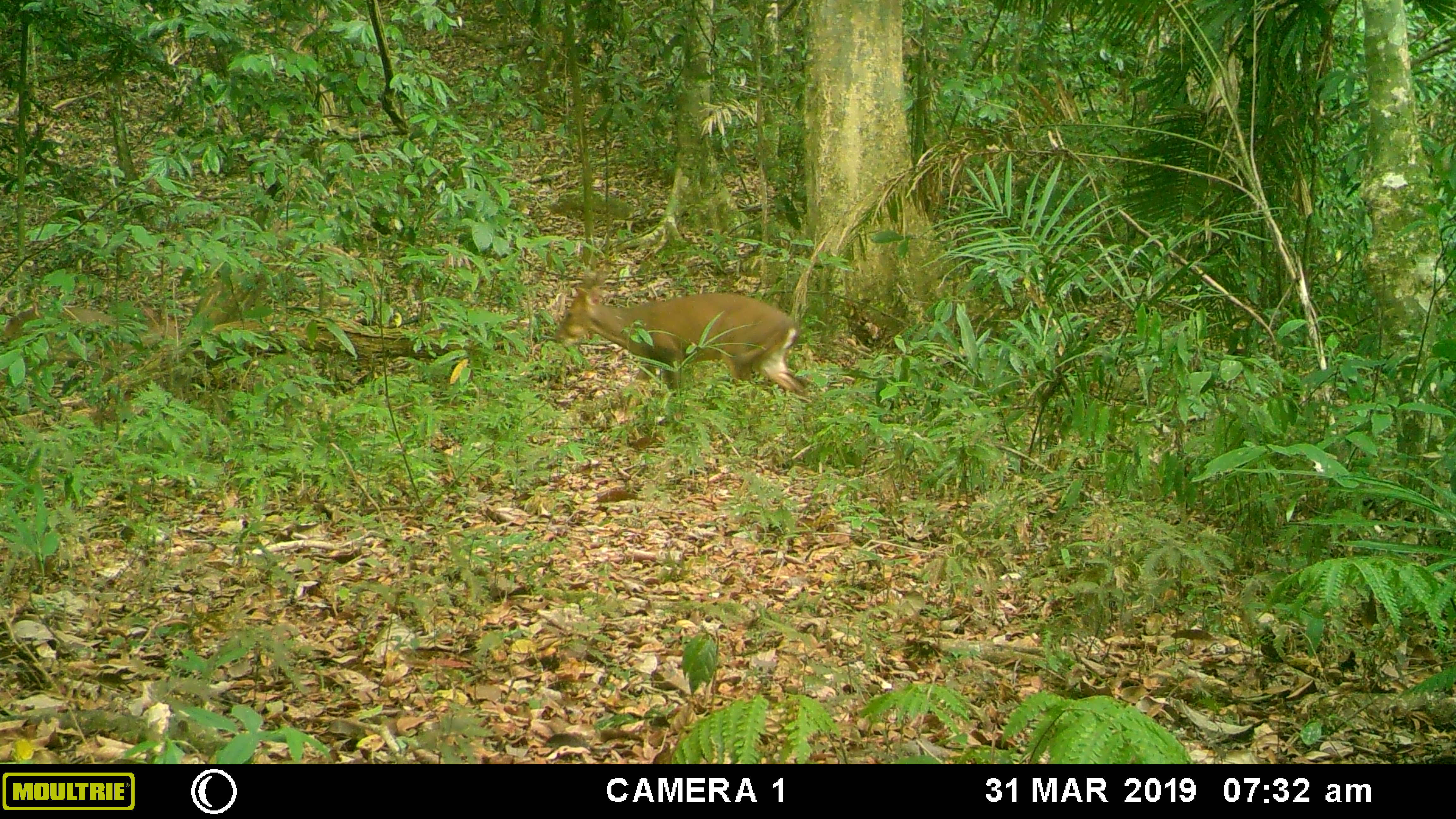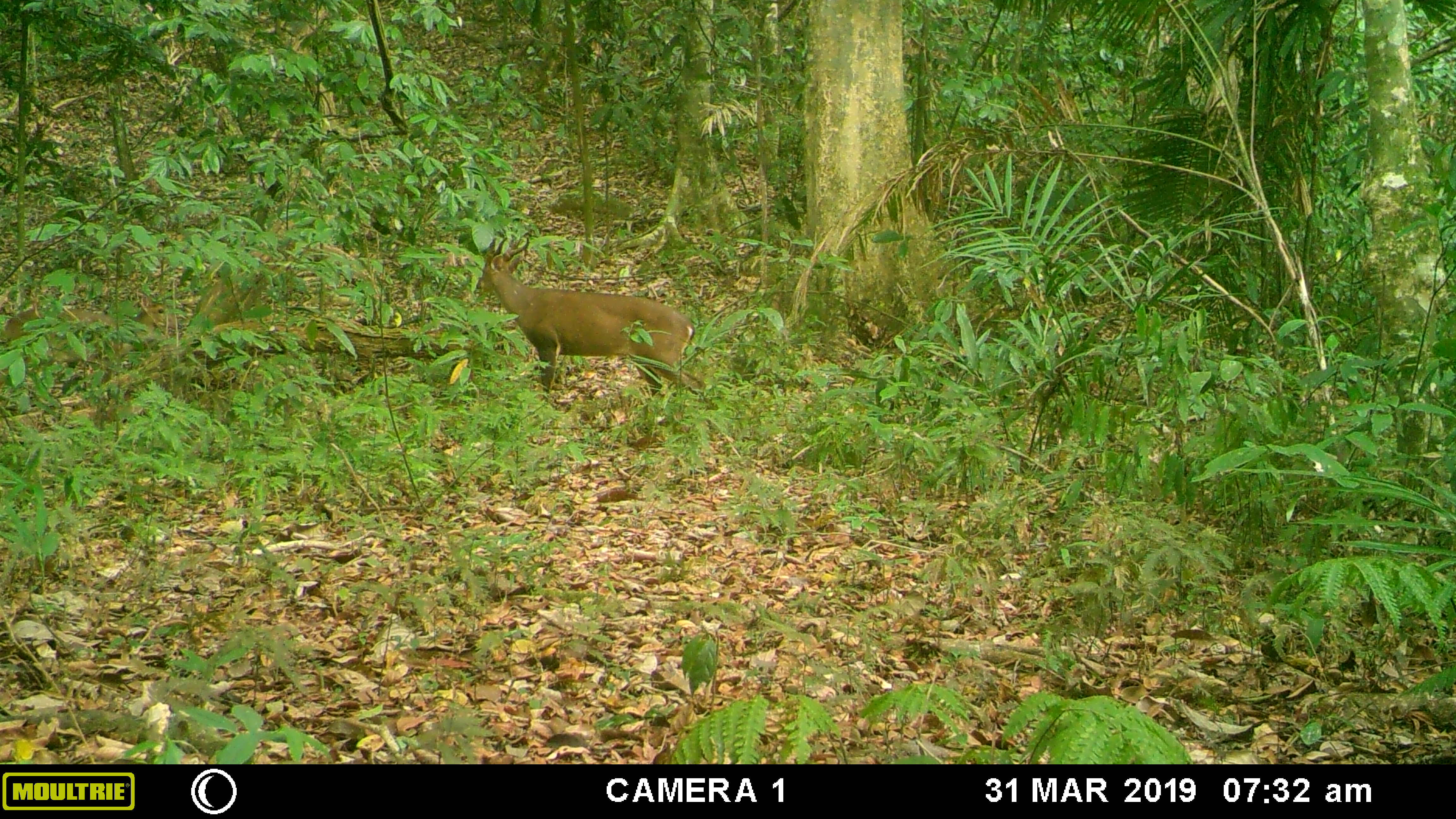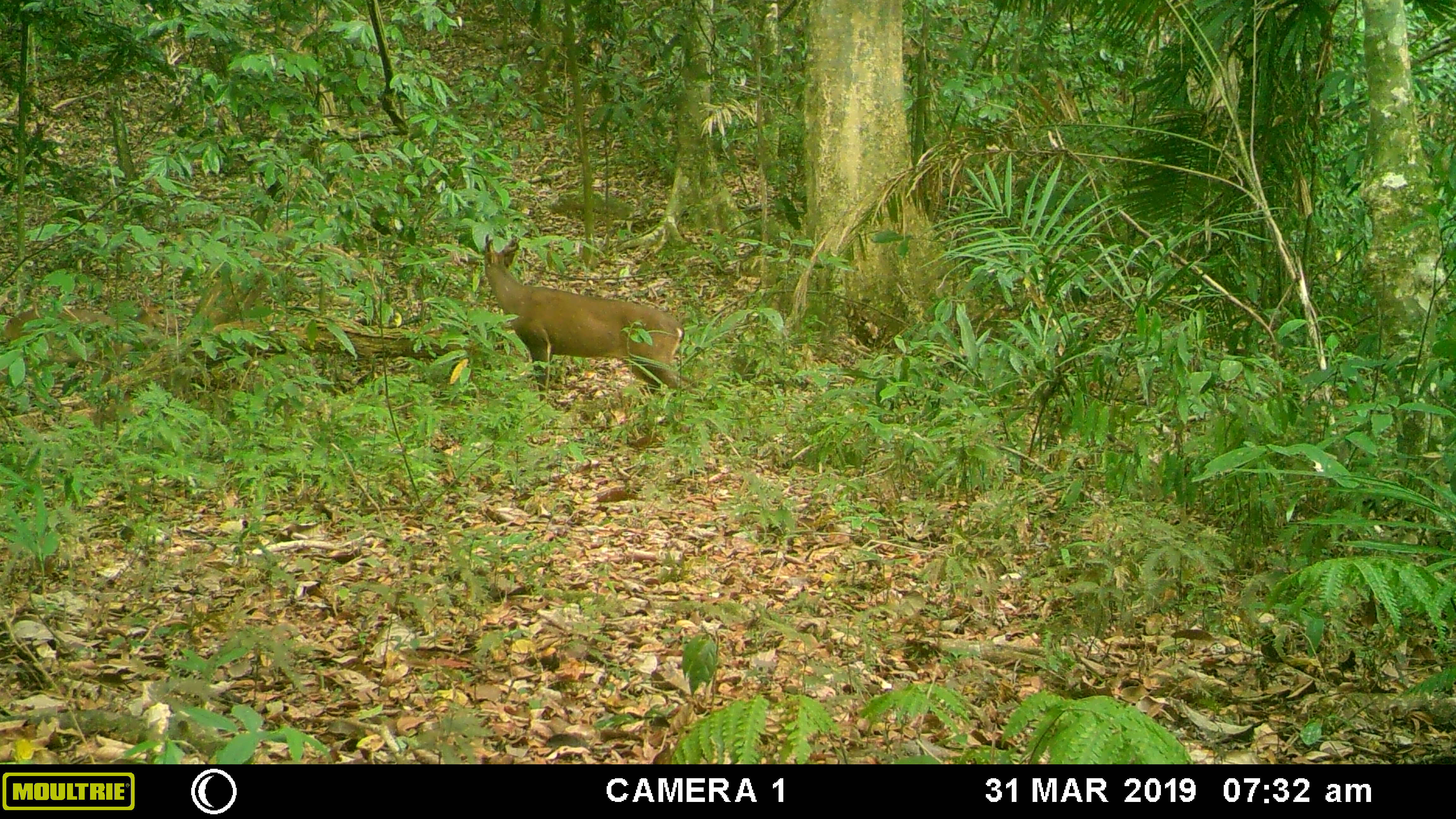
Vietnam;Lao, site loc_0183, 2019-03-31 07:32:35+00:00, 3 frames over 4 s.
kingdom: Animalia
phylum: Chordata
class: Mammalia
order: Artiodactyla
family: Cervidae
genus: Muntiacus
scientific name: Muntiacus vuquangensis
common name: large-antlered muntjac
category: large antlered muntjac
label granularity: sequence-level